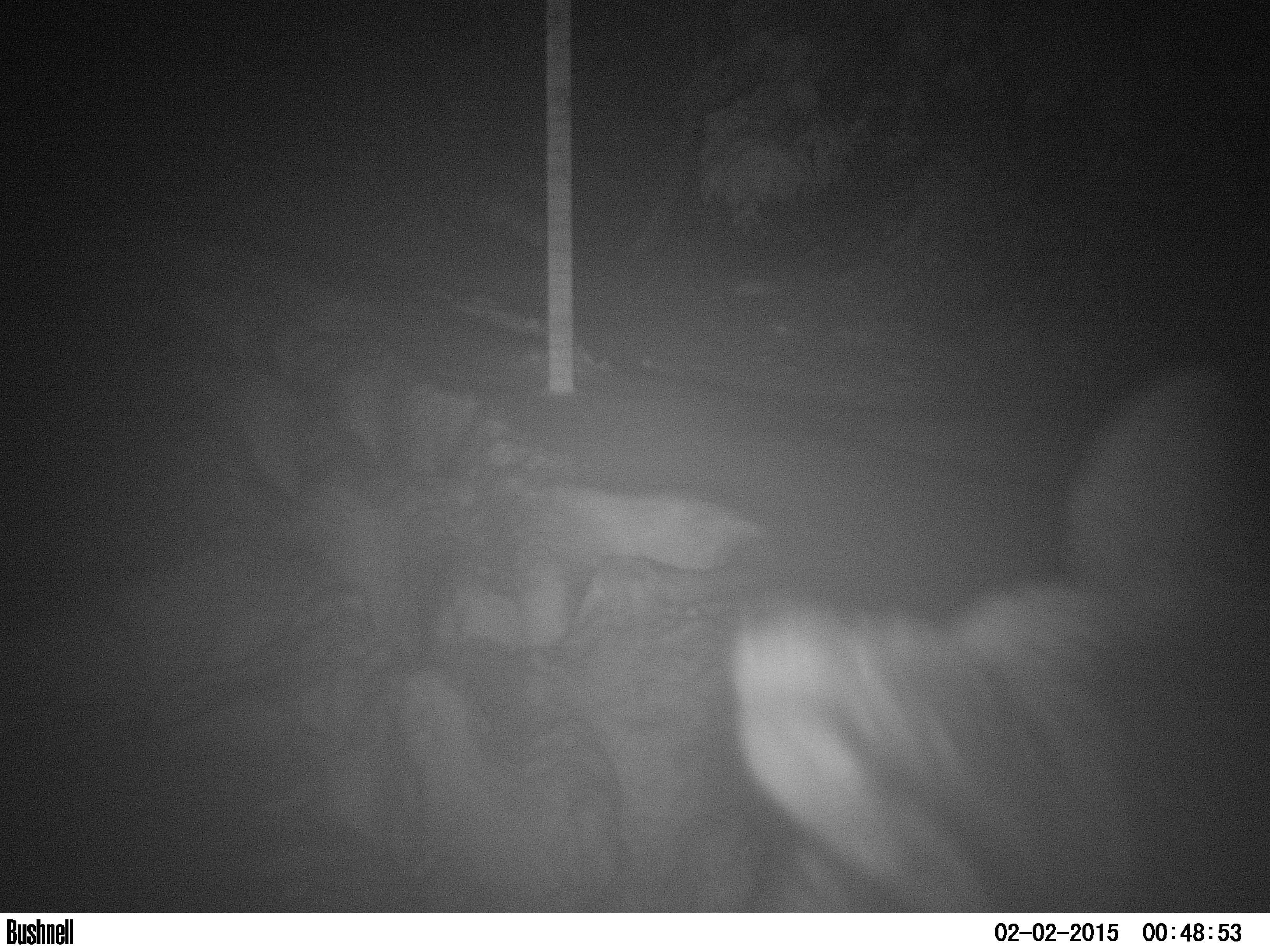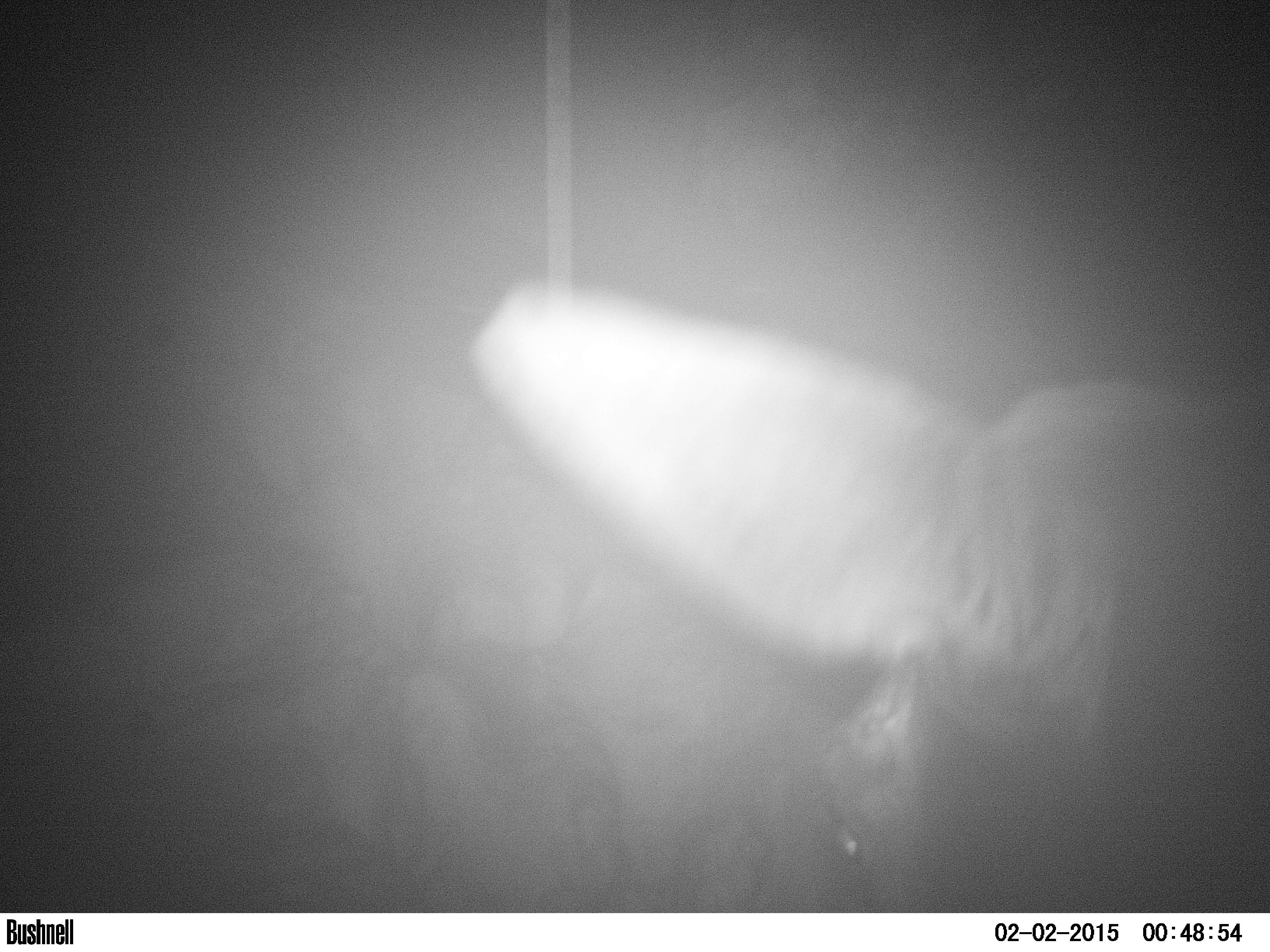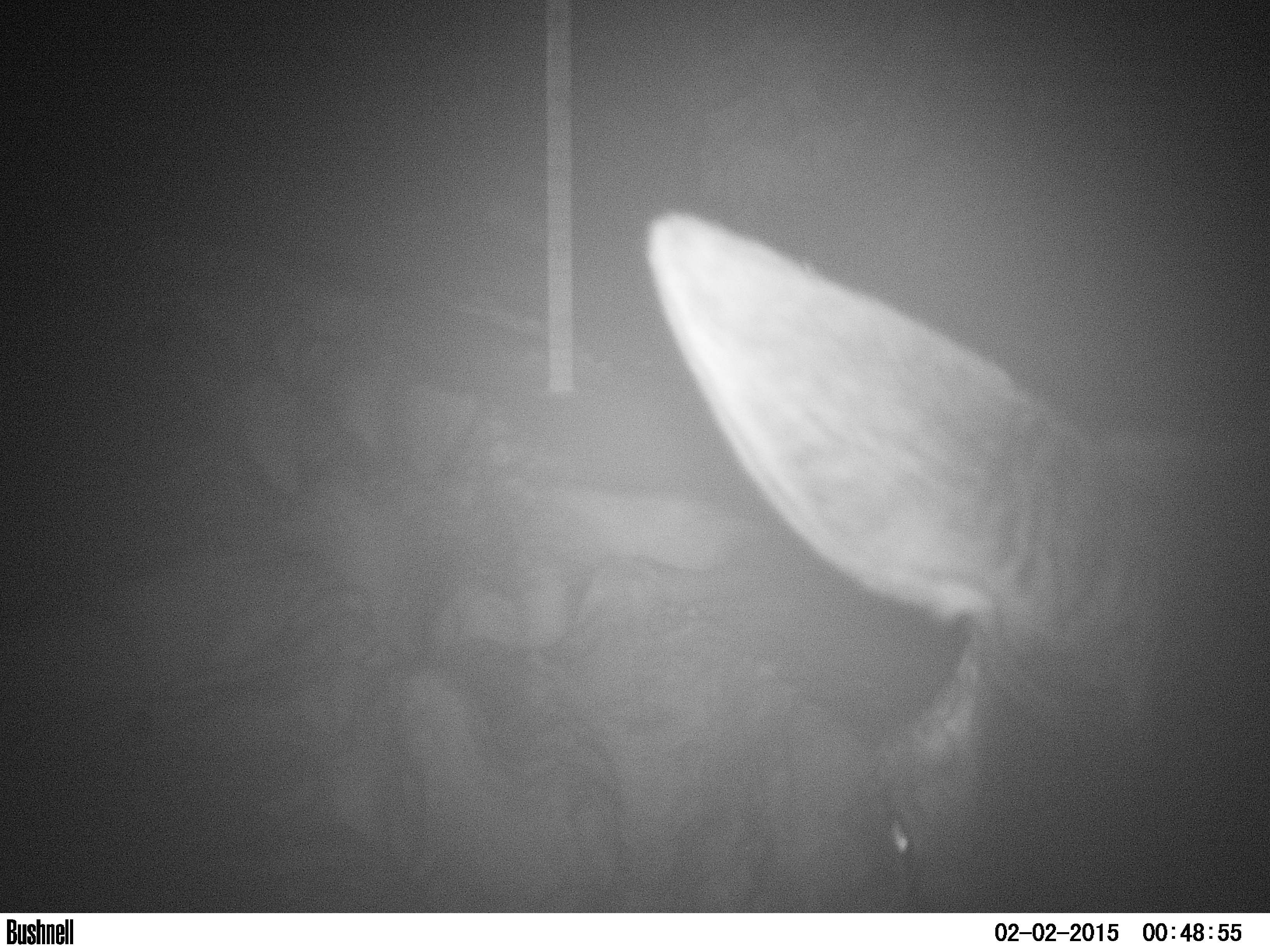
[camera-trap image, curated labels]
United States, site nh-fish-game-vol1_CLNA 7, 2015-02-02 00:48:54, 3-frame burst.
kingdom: Animalia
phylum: Chordata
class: Mammalia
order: Artiodactyla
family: Cervidae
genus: Alces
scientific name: Alces alces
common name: moose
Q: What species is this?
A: Moose (Alces alces).